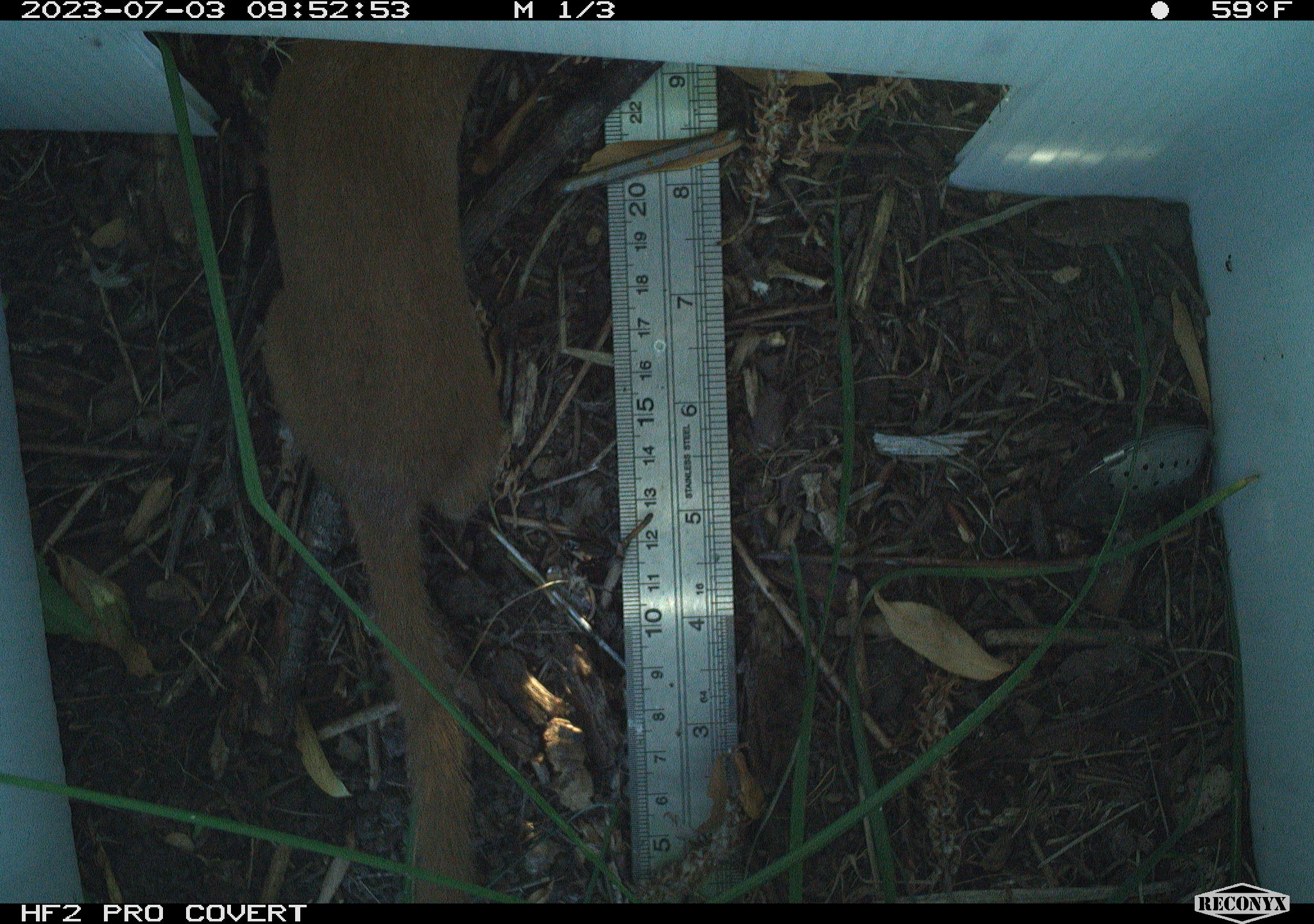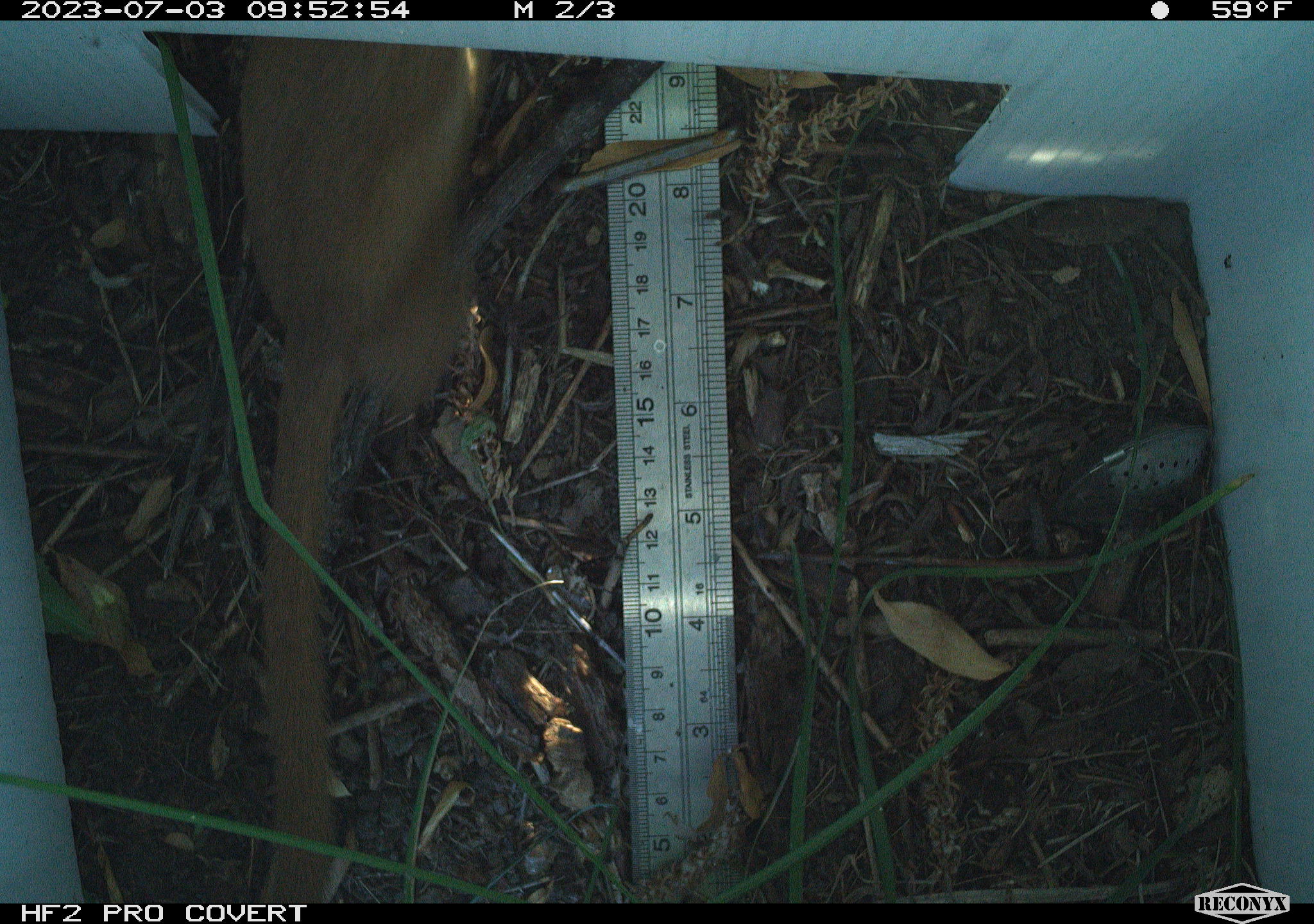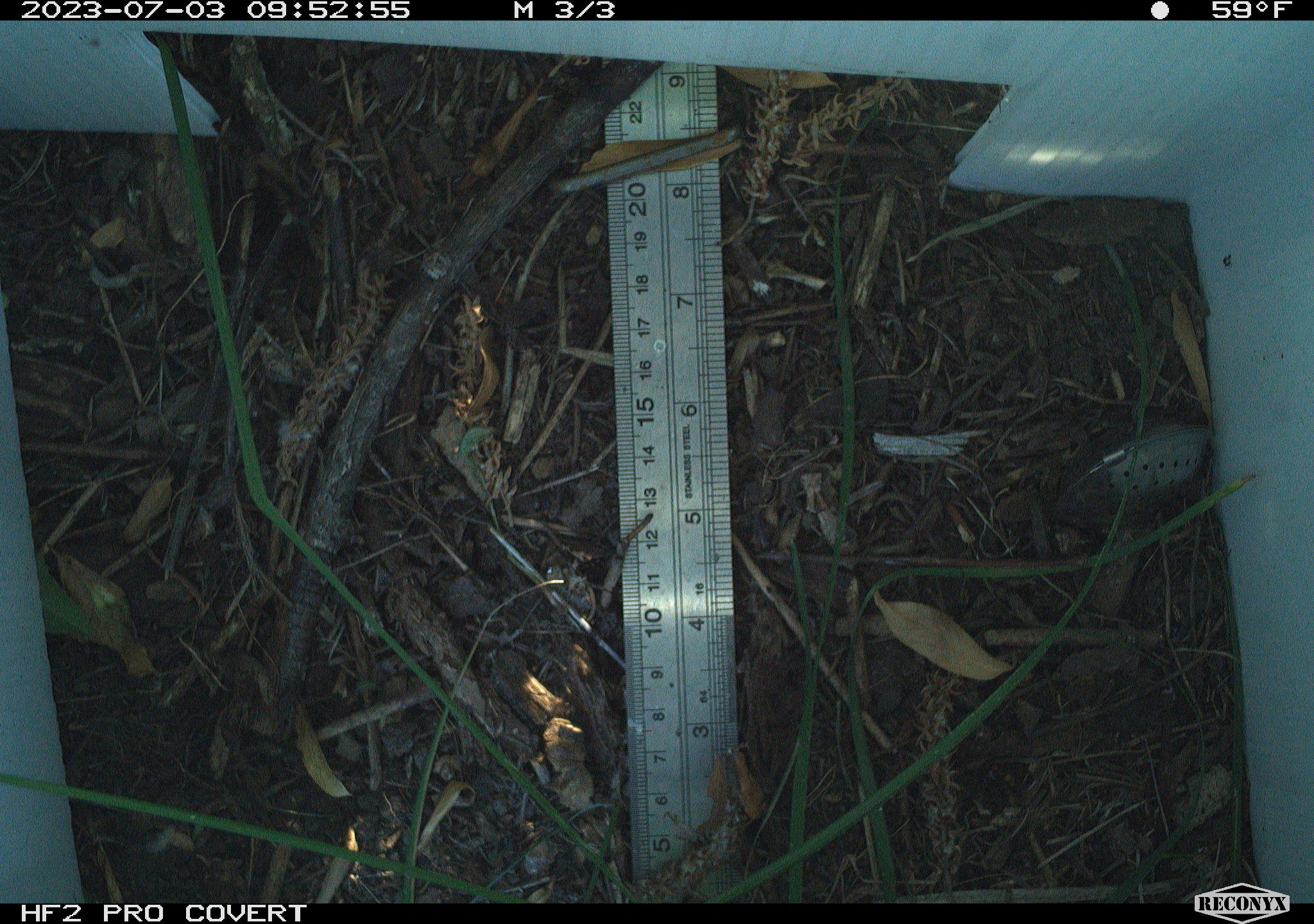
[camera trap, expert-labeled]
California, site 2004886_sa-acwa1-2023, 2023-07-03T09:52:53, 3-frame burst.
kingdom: Animalia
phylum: Chordata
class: Mammalia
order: Carnivora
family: Mustelidae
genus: Neogale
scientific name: Neogale frenata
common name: long-tailed weasel